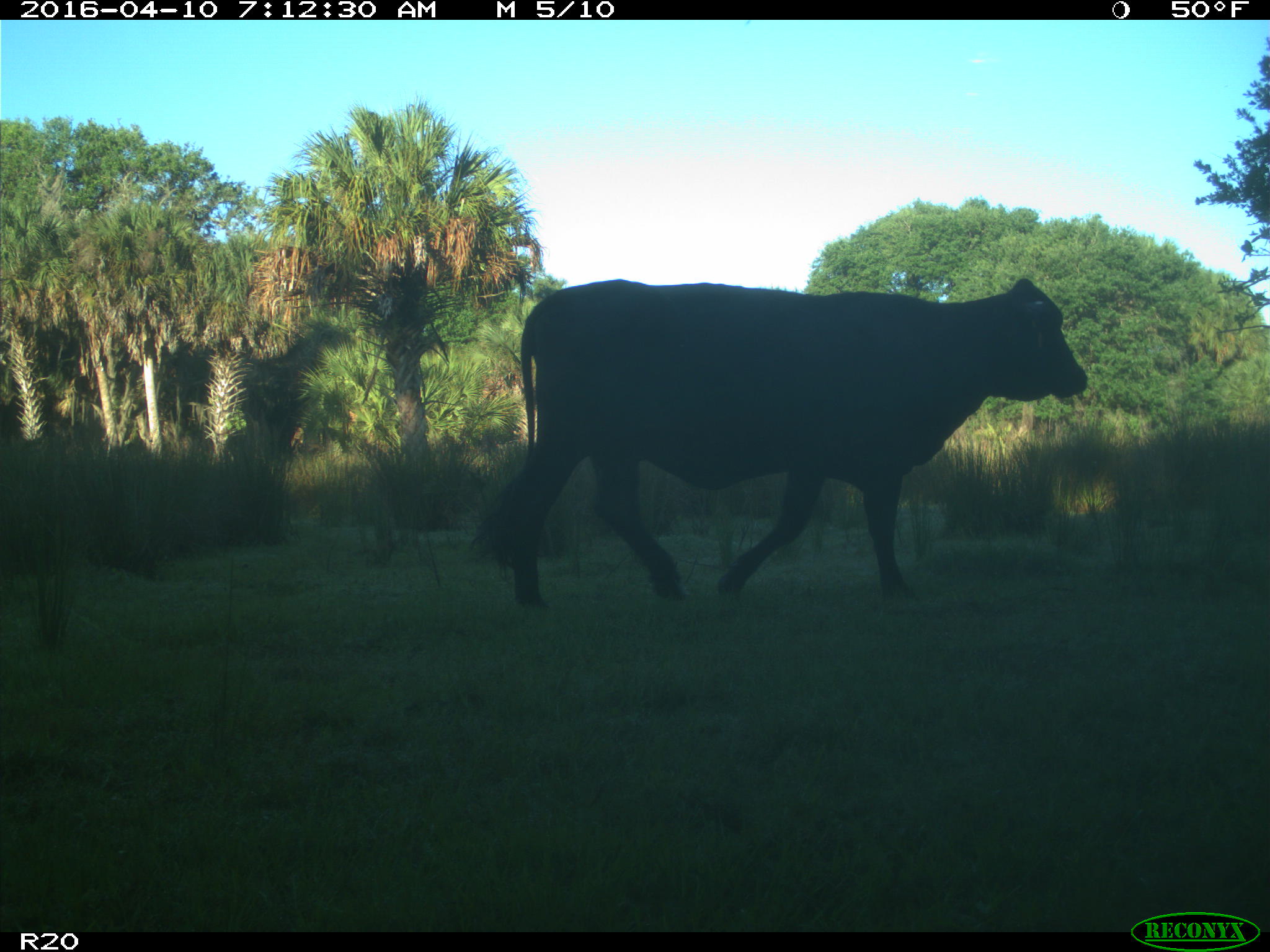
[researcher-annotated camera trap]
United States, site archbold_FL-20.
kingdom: Animalia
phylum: Chordata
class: Mammalia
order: Artiodactyla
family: Bovidae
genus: Bos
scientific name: Bos taurus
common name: domestic cow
Bos taurus (domestic cow).